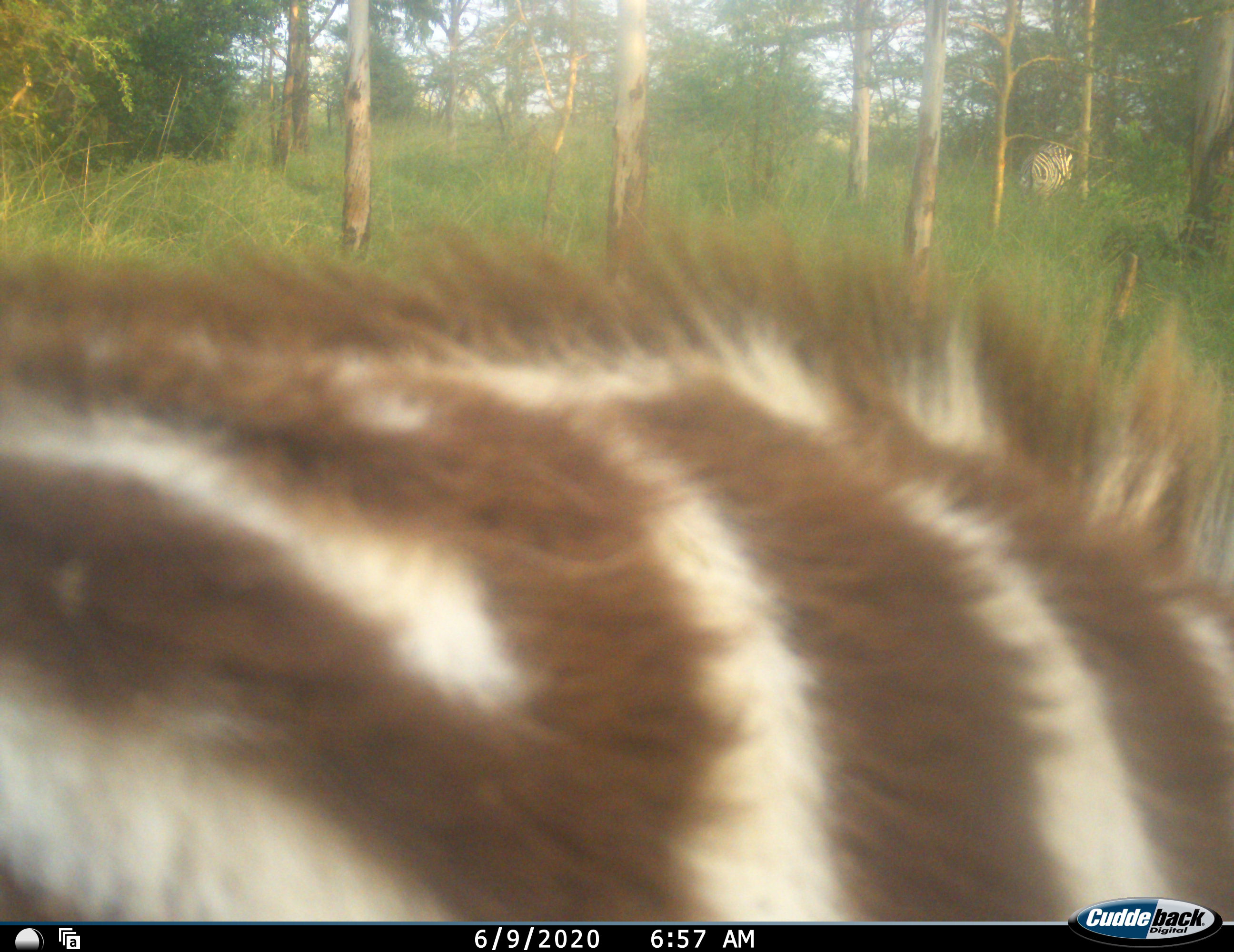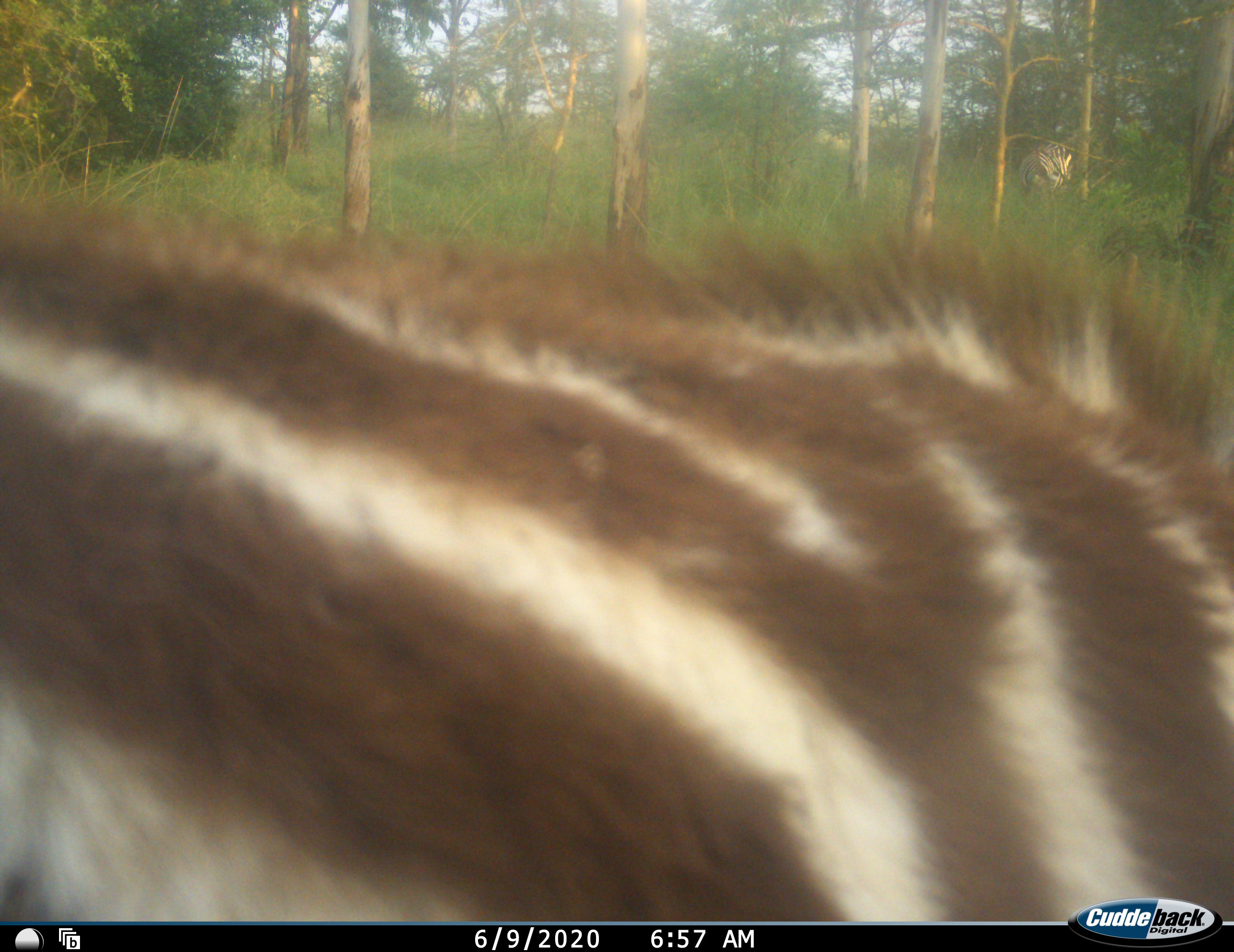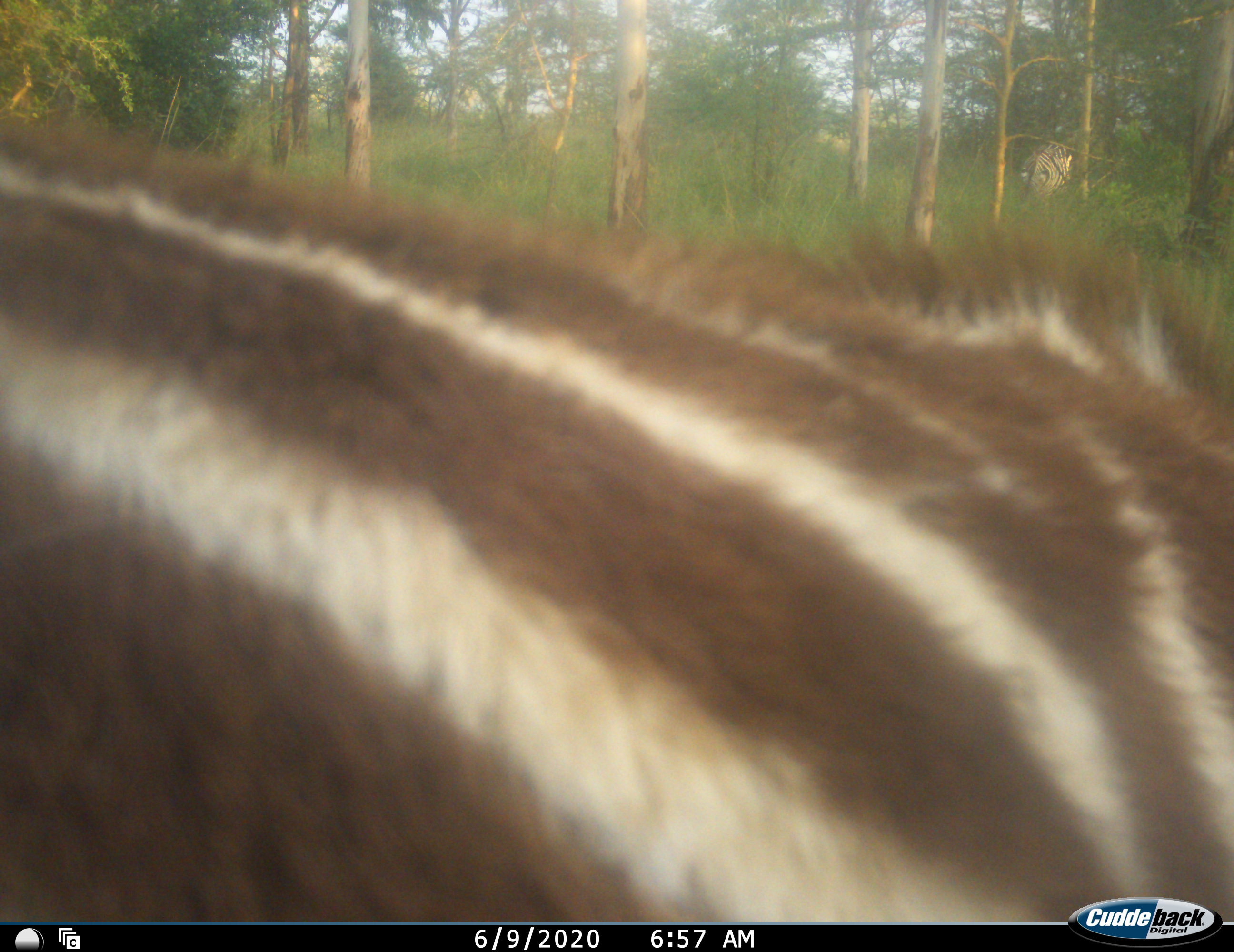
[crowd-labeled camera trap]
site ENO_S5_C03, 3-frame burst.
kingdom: Animalia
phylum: Chordata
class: Mammalia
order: Perissodactyla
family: Equidae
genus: Equus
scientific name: Equus quagga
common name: plains zebra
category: zebraplains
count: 2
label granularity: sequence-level